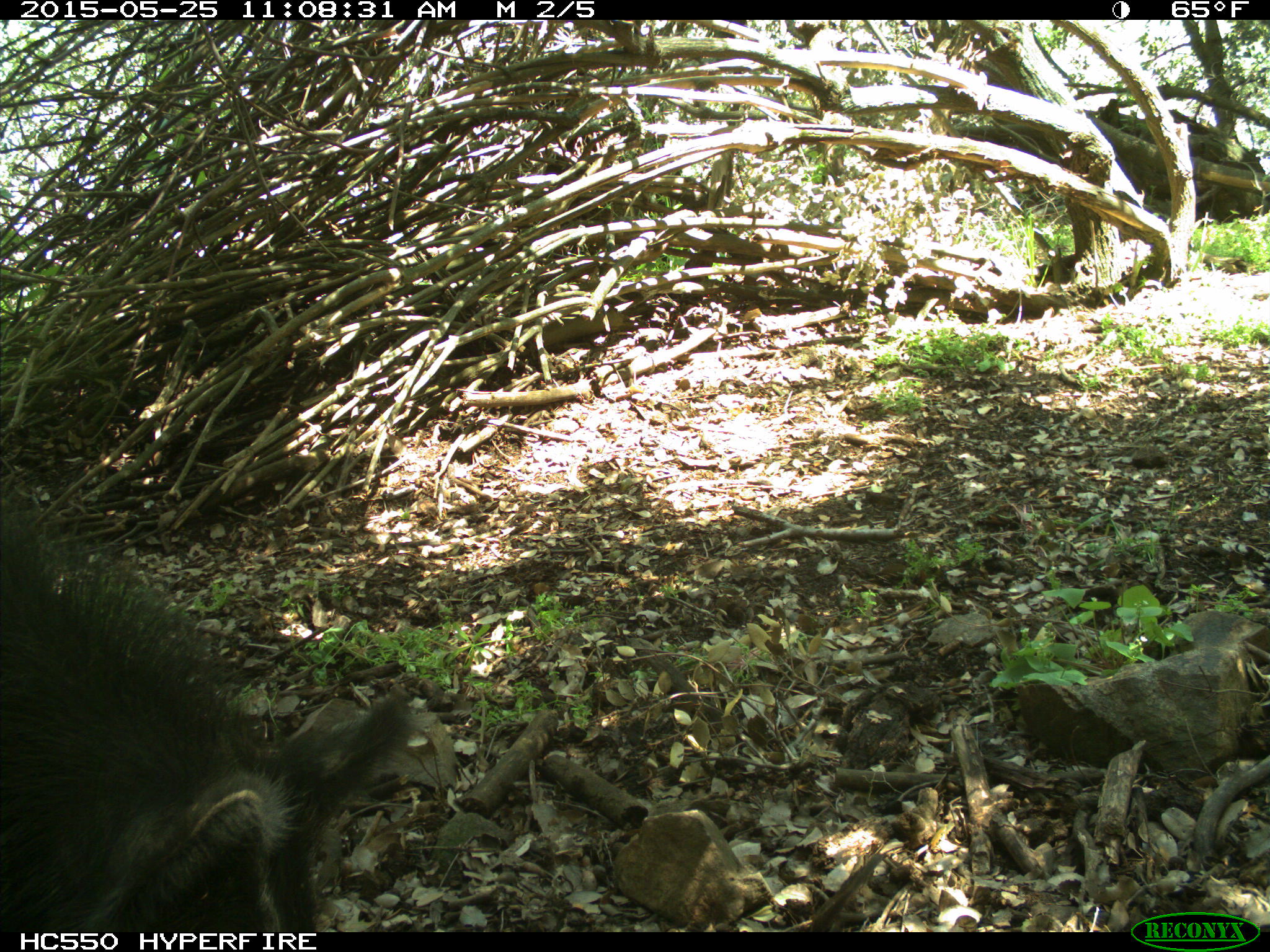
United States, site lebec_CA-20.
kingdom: Animalia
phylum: Chordata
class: Mammalia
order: Artiodactyla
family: Suidae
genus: Sus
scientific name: Sus scrofa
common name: wild boar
Sus scrofa (wild boar).